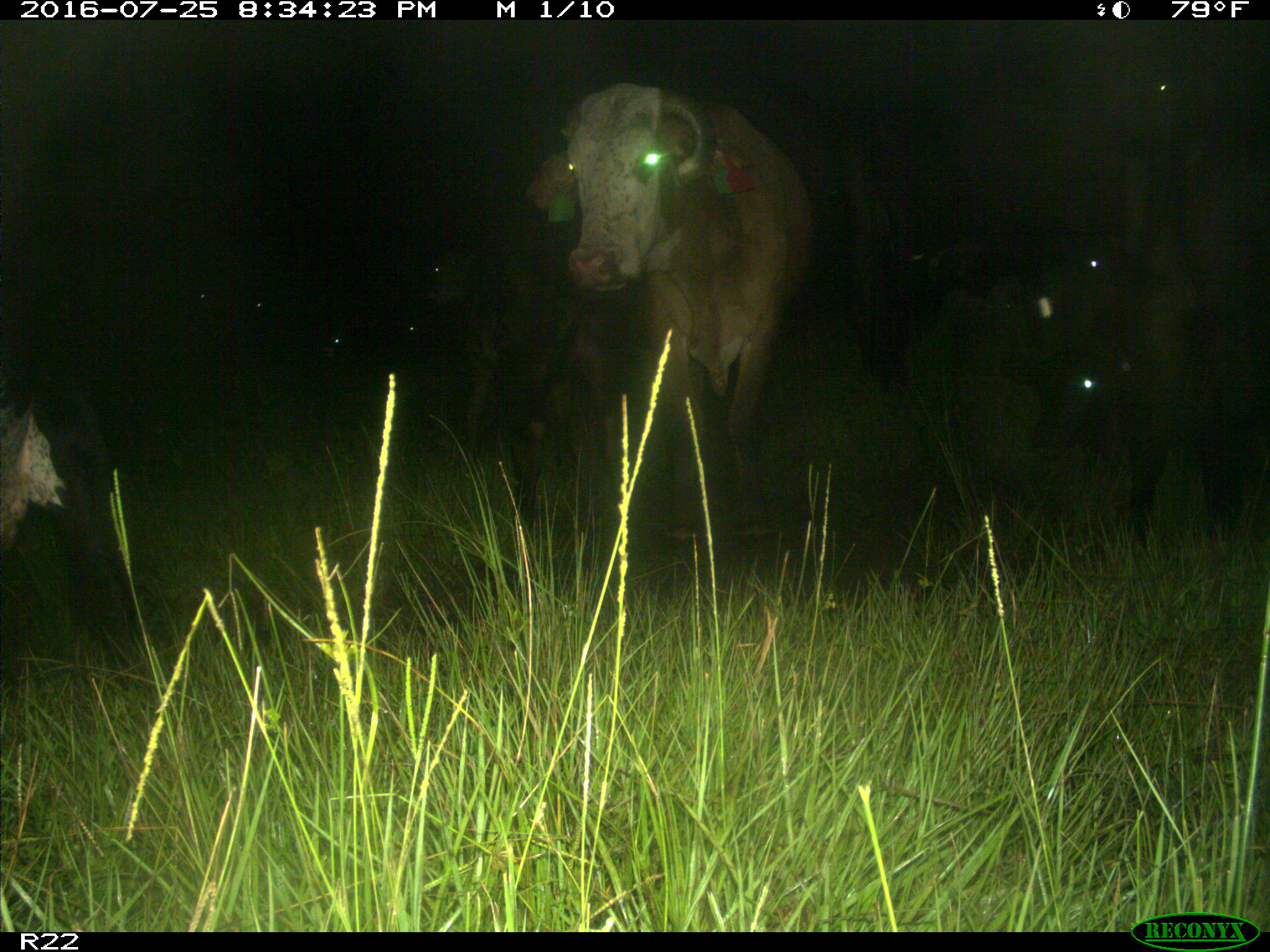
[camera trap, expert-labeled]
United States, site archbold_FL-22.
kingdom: Animalia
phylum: Chordata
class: Mammalia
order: Artiodactyla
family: Bovidae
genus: Bos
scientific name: Bos taurus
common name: domestic cow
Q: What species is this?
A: Bos taurus (domestic cow).